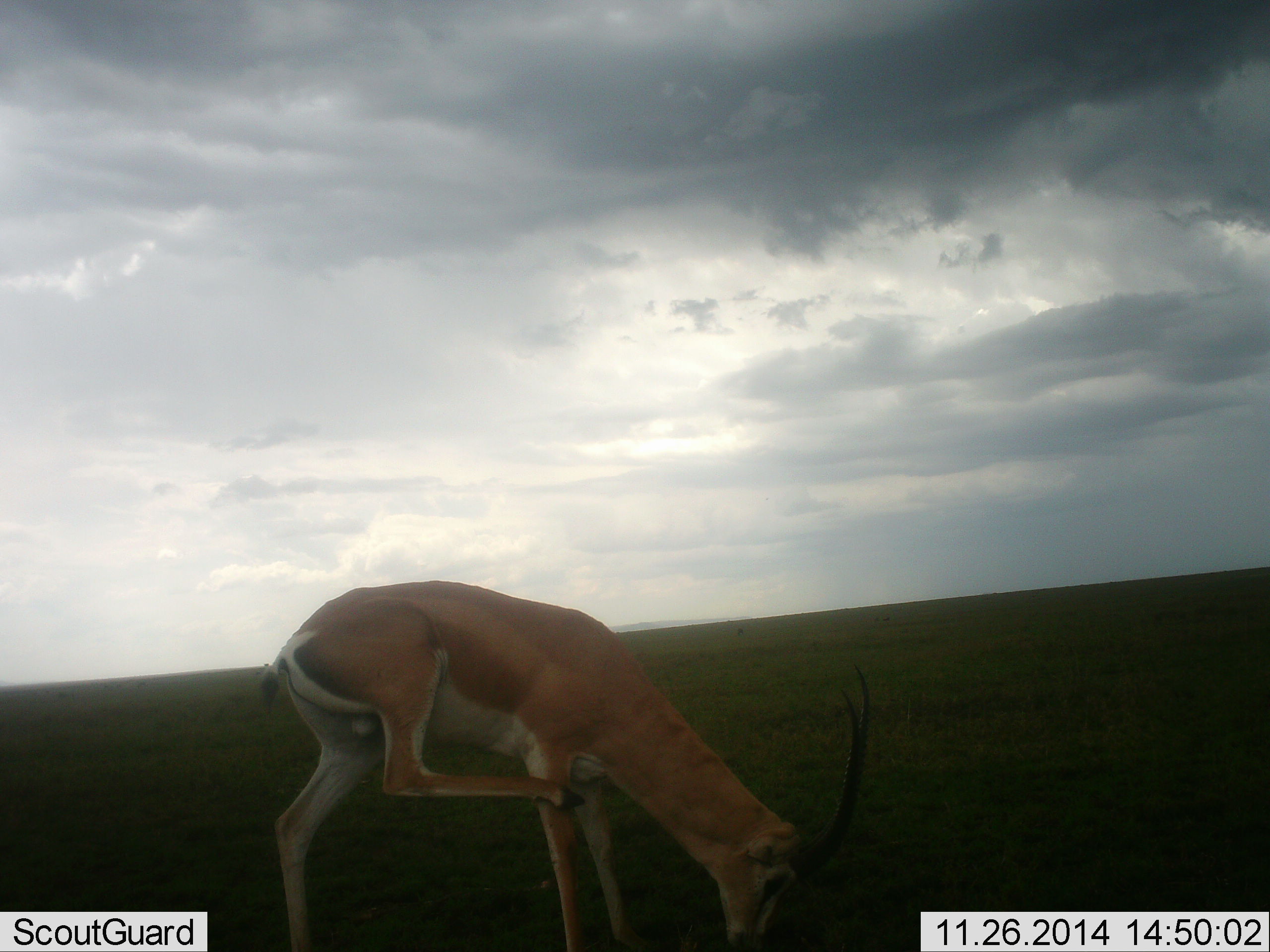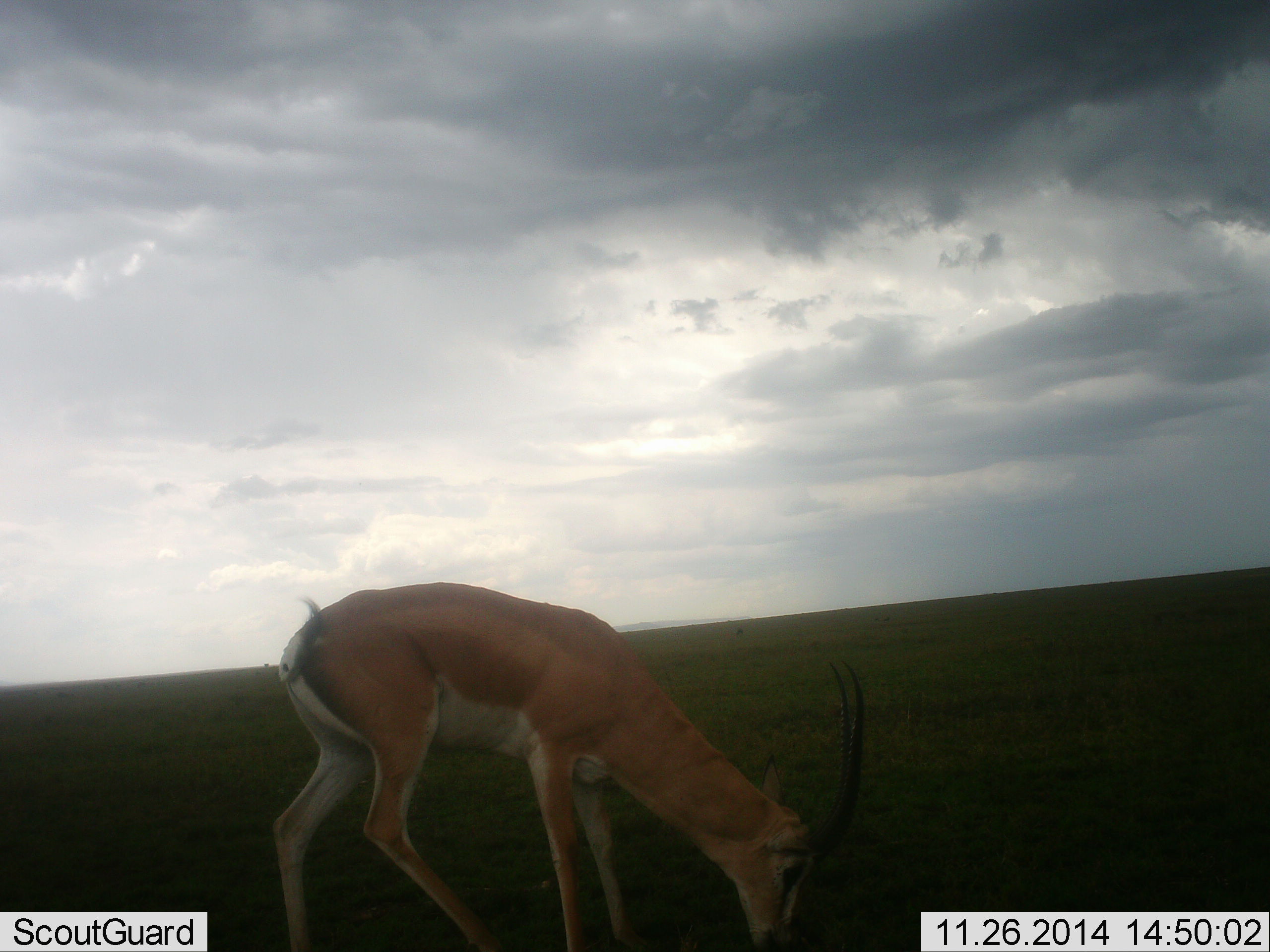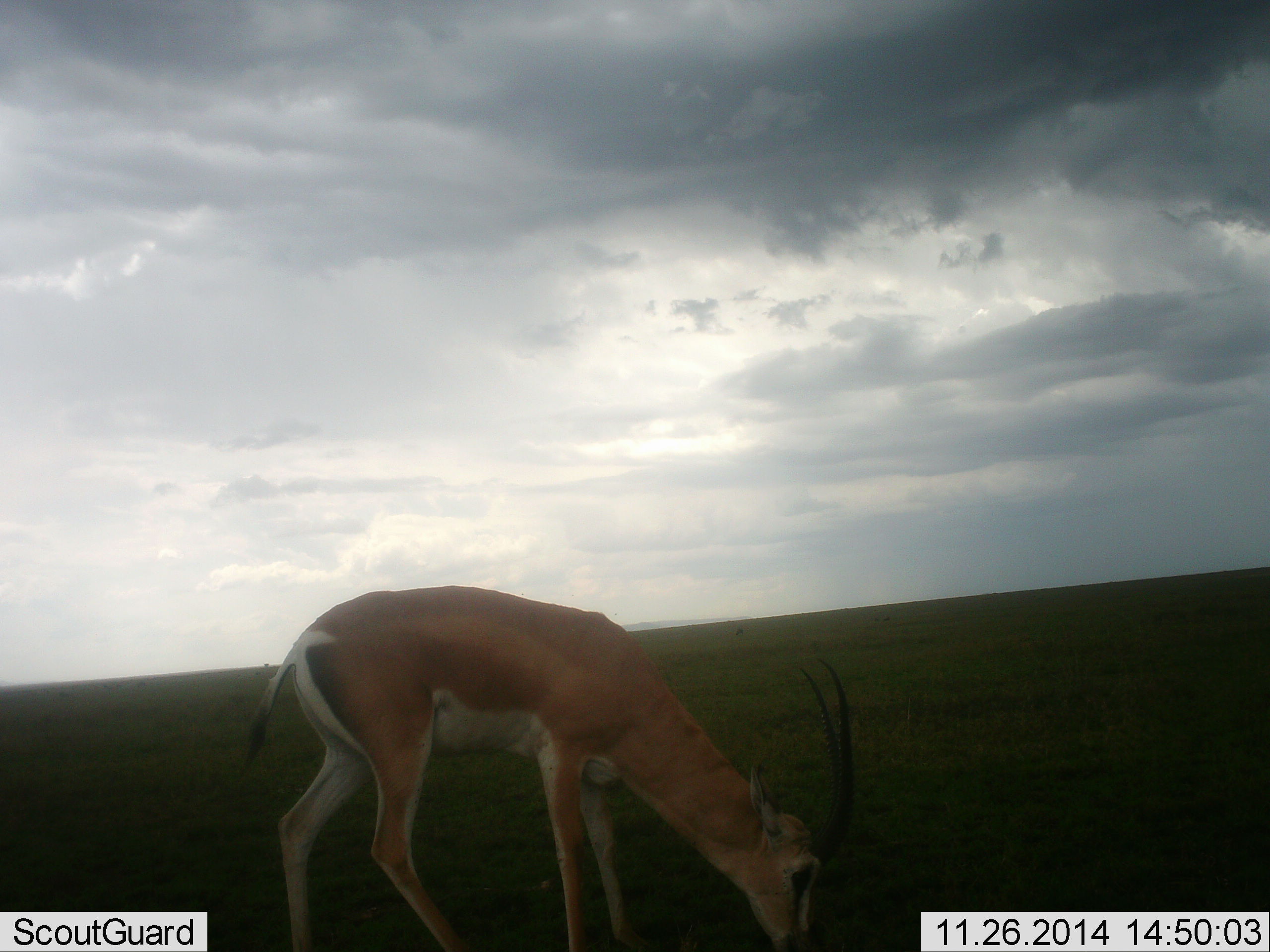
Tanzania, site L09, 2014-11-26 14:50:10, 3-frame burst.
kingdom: Animalia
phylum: Chordata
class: Mammalia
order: Artiodactyla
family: Bovidae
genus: Nanger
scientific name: Nanger granti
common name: grant's gazelle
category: gazellegrants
Gazellegrants (grant's gazelle) (Nanger granti), count 1. Behavior (volunteer vote fractions): standing 10%, resting 0%, moving 0%, interacting 0%. Young present (vote fraction): 0%. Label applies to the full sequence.